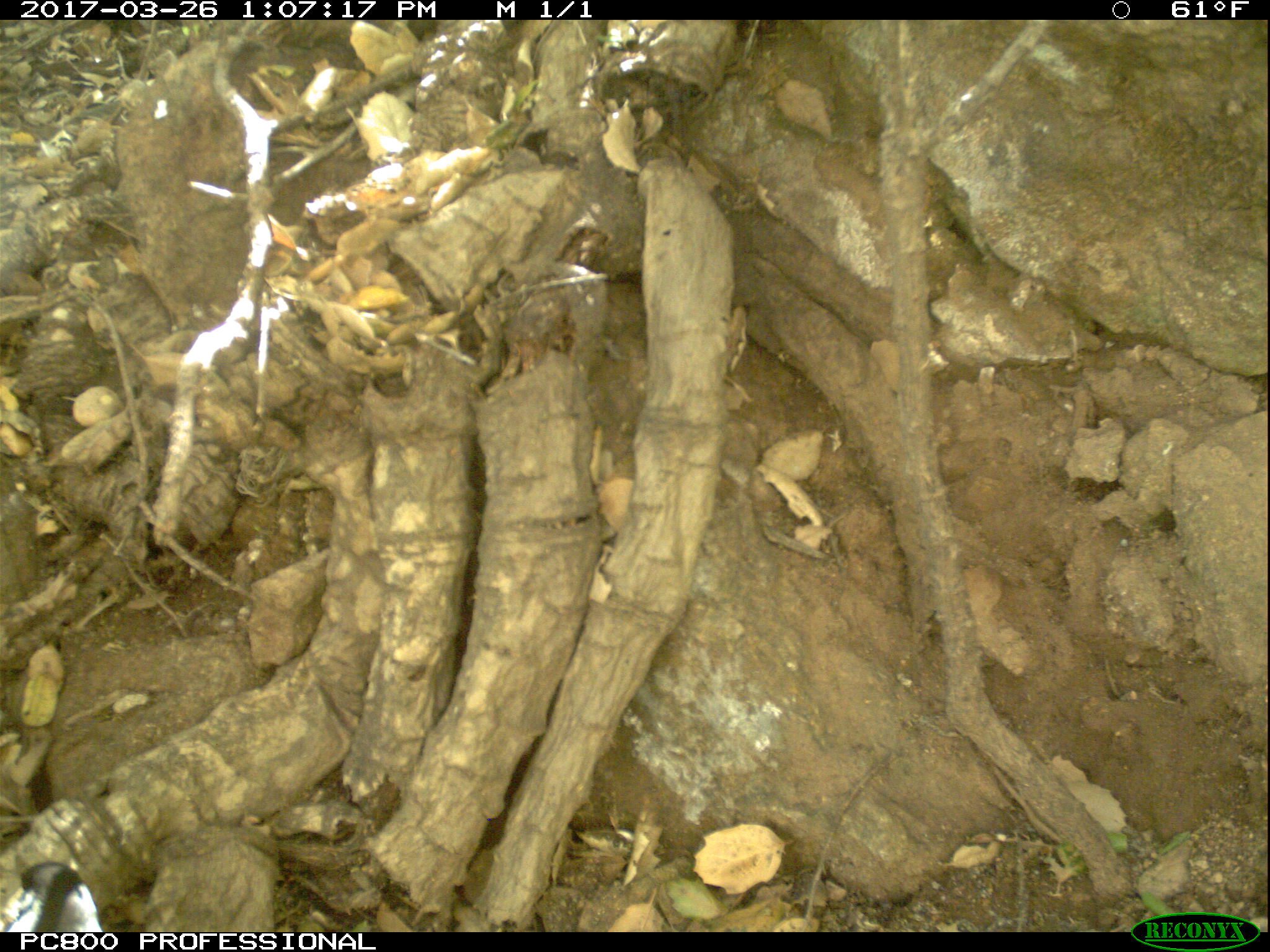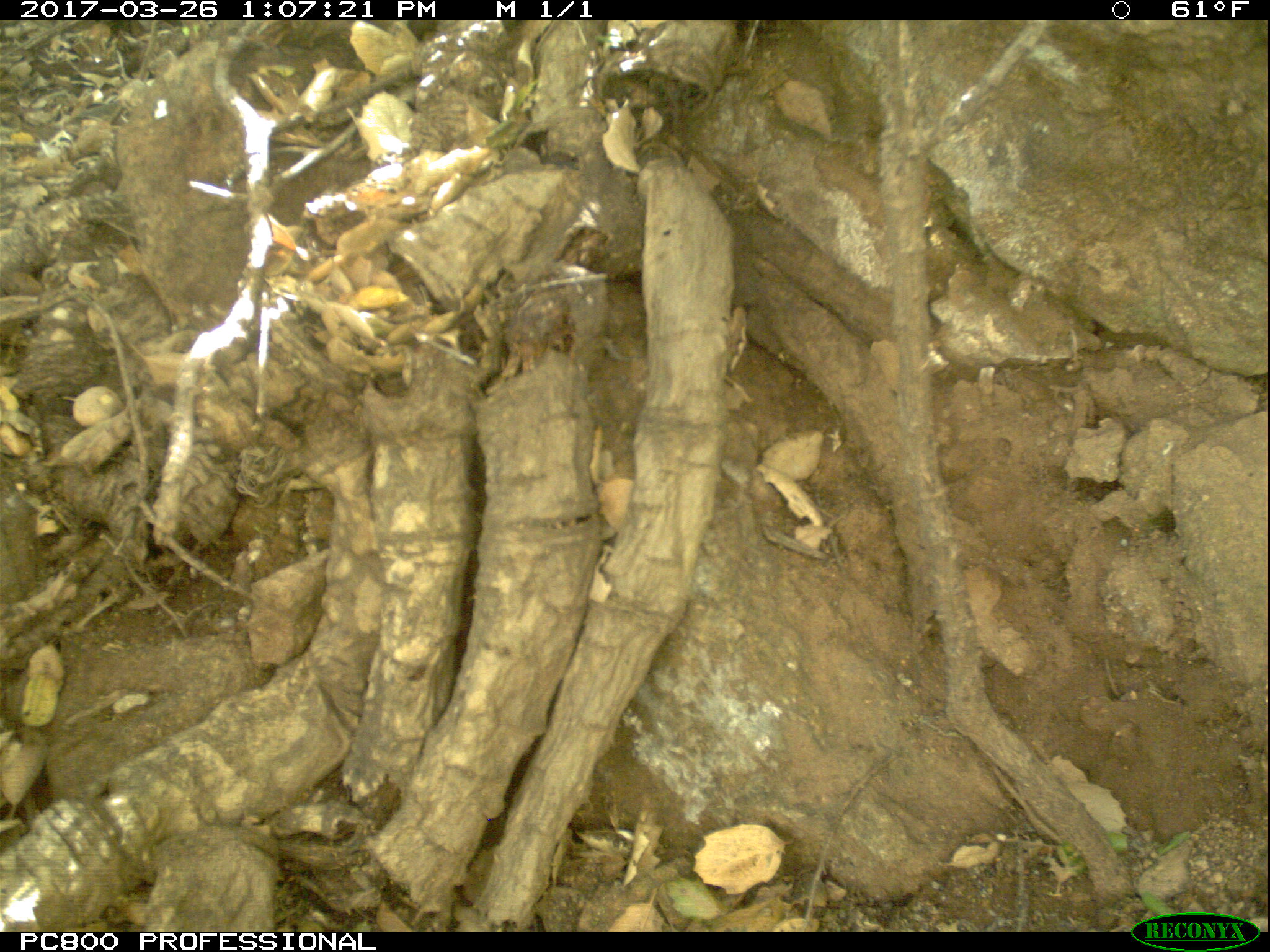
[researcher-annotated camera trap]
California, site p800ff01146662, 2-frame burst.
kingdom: Animalia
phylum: Chordata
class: Aves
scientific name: Aves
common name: bird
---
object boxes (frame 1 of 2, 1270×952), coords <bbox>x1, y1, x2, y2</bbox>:
bird: <bbox>1, 858, 104, 932</bbox>